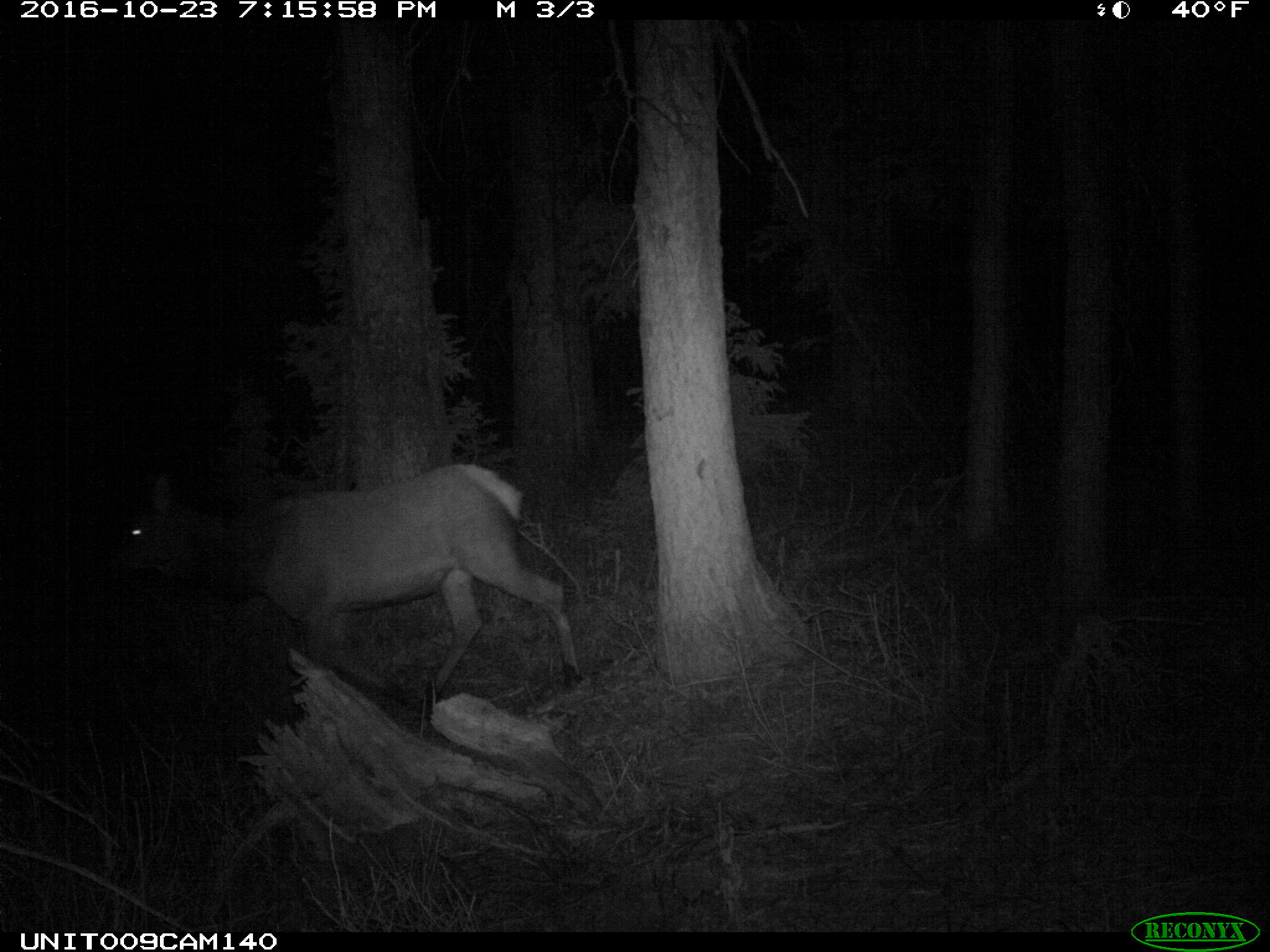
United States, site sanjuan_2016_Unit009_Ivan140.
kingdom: Animalia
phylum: Chordata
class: Mammalia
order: Artiodactyla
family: Cervidae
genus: Cervus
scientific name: Cervus elaphus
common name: red deer